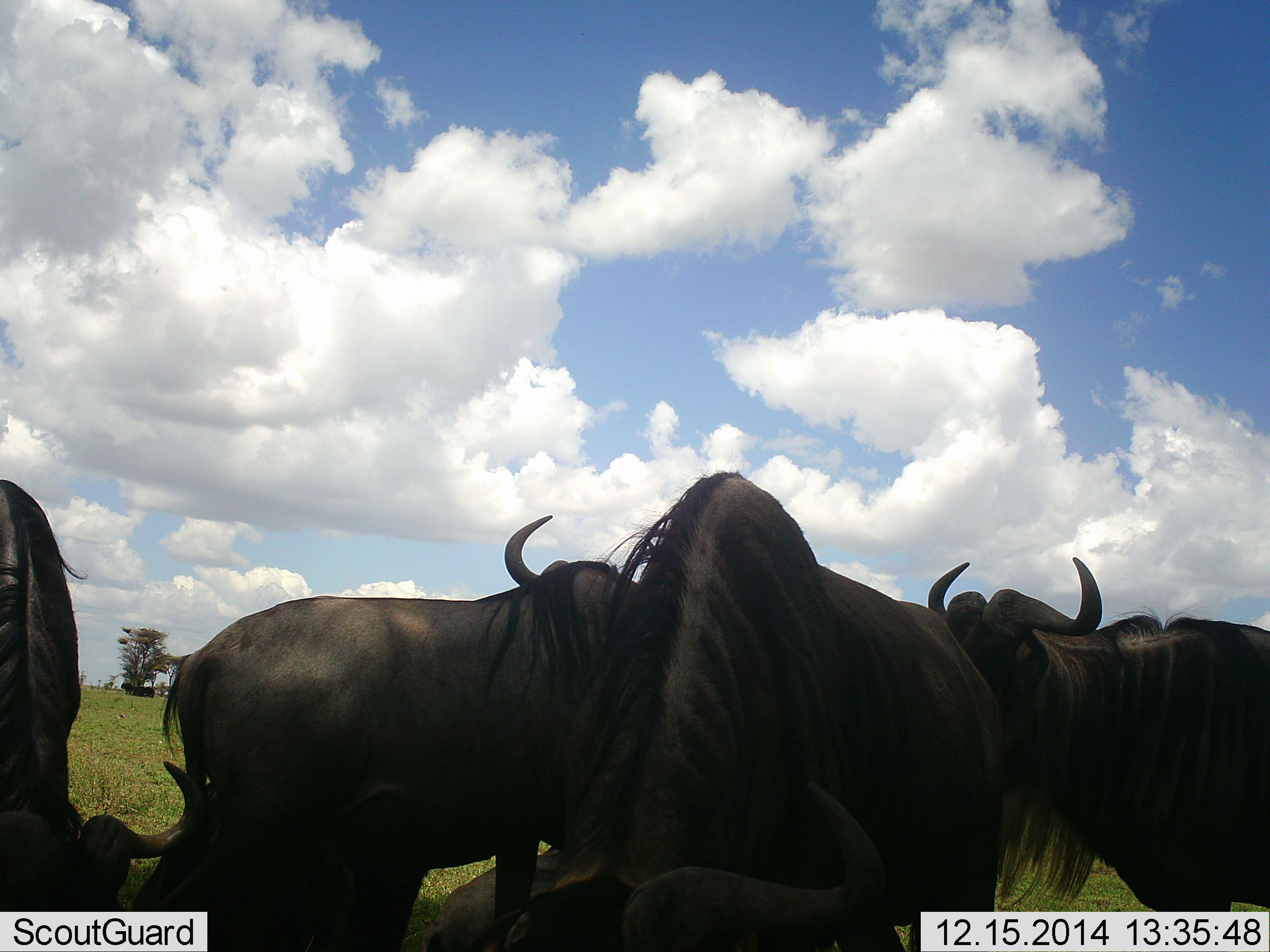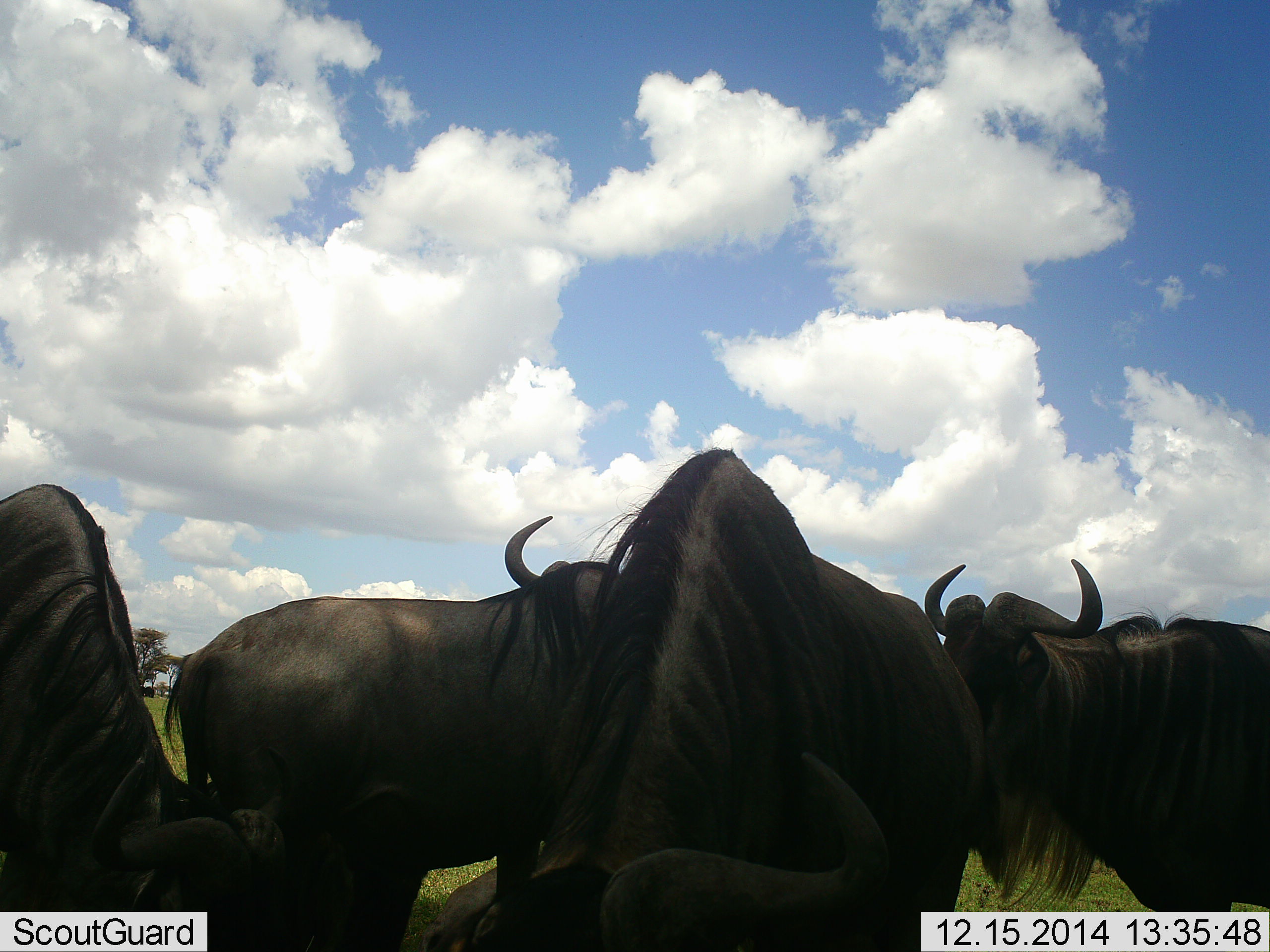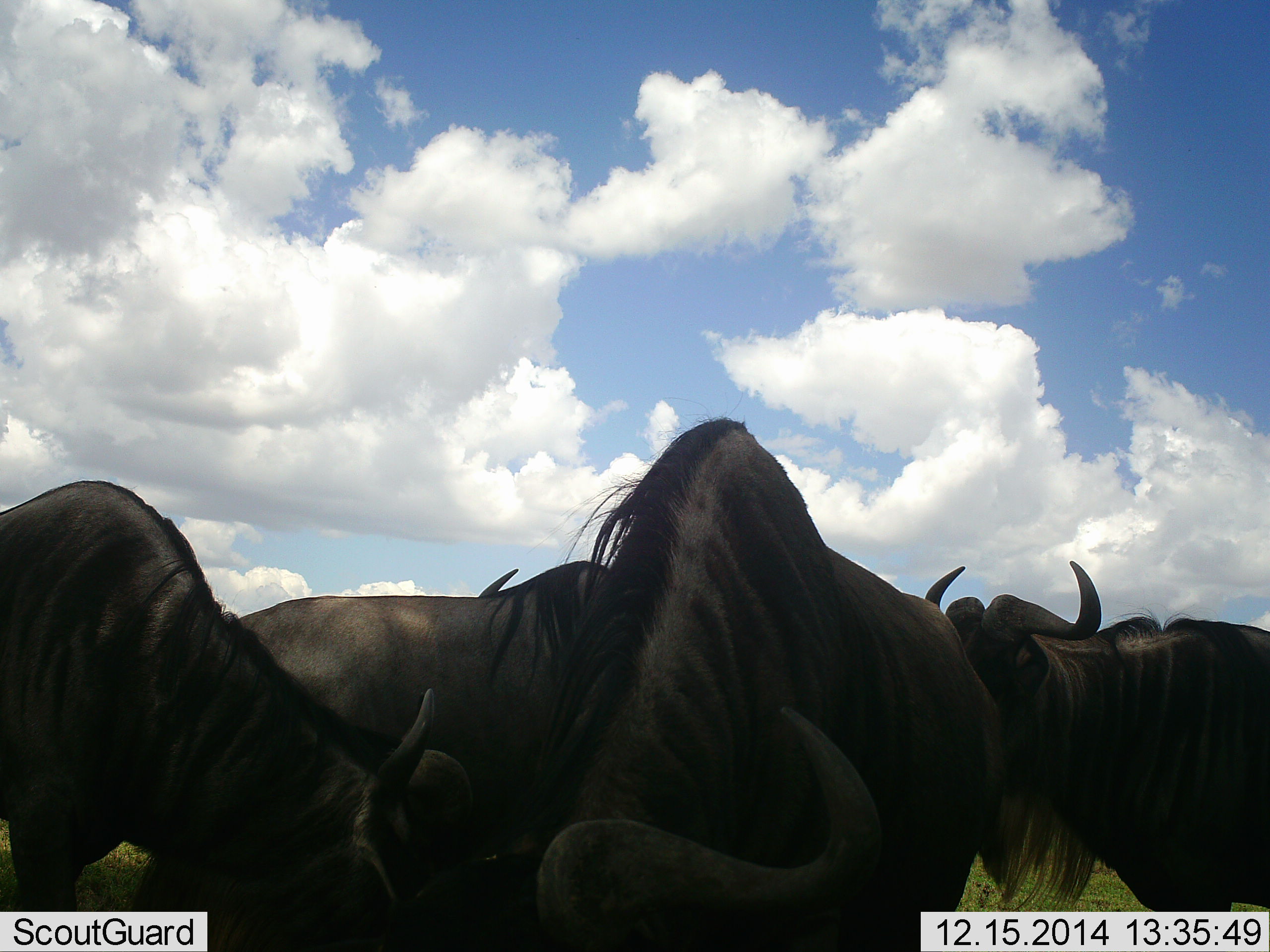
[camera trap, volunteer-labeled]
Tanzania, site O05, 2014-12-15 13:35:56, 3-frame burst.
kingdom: Animalia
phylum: Chordata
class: Mammalia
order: Artiodactyla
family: Bovidae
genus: Connochaetes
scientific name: Connochaetes taurinus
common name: blue wildebeest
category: wildebeest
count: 4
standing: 90%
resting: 30%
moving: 10%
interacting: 0%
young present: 0%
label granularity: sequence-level